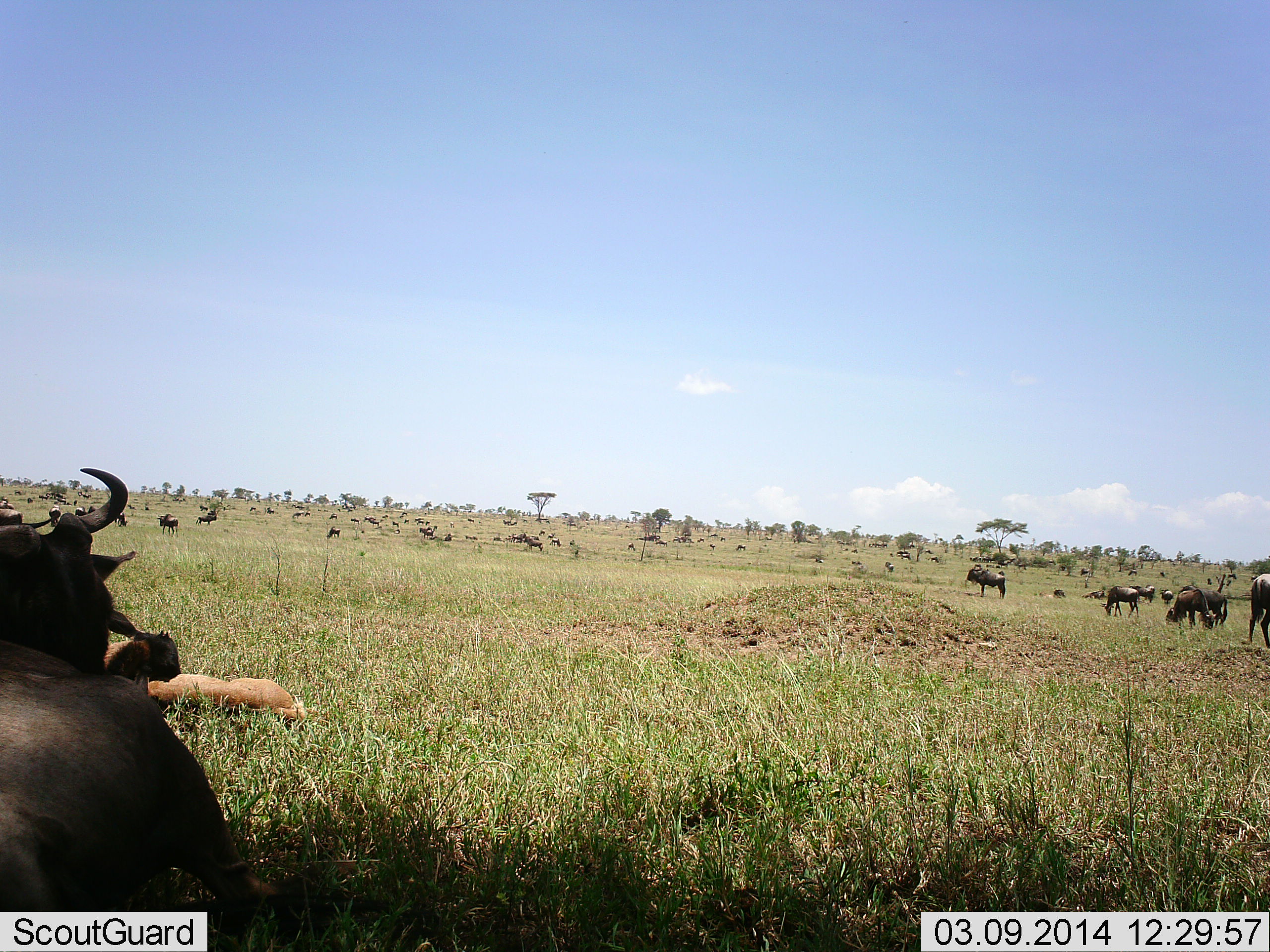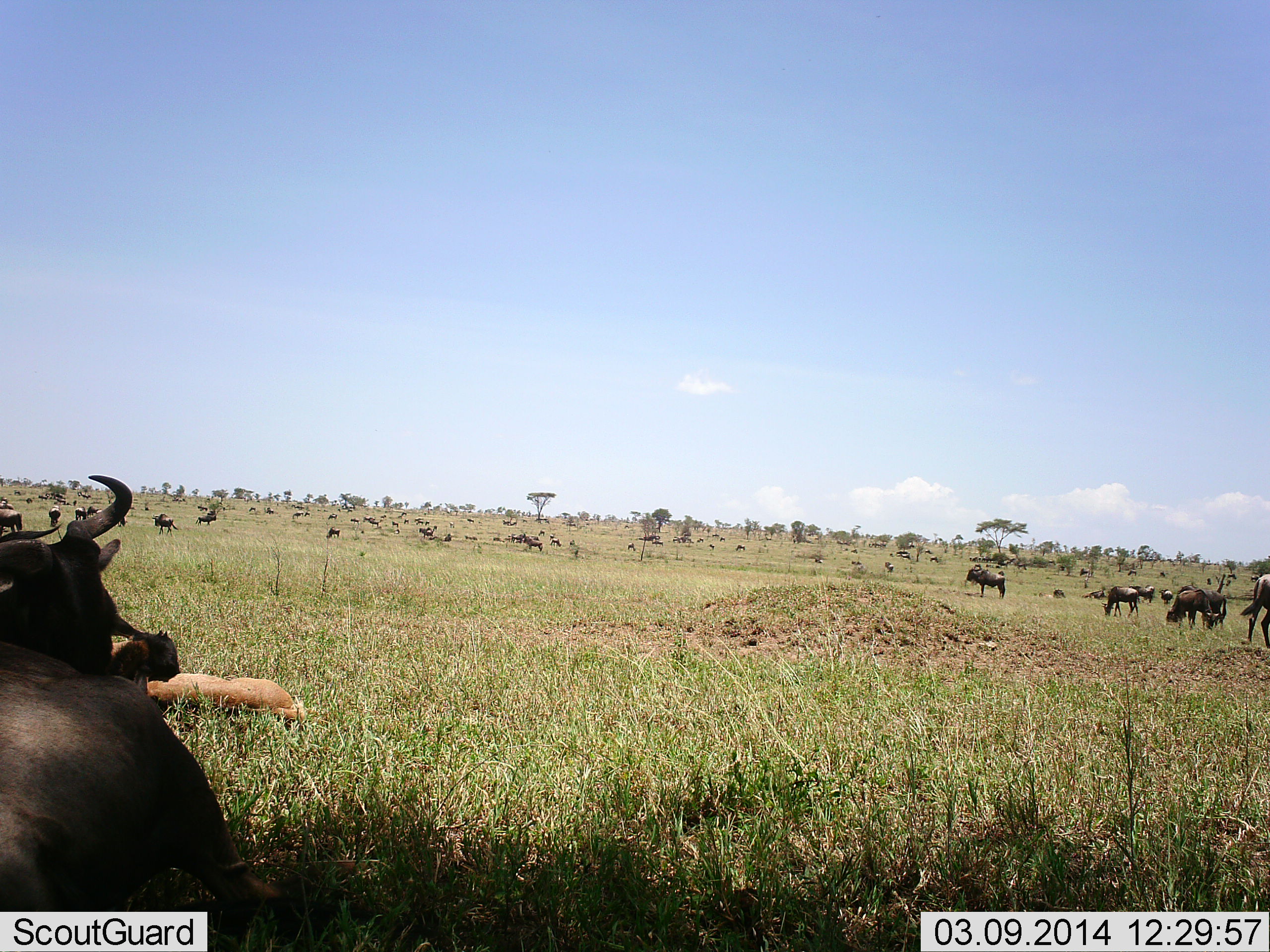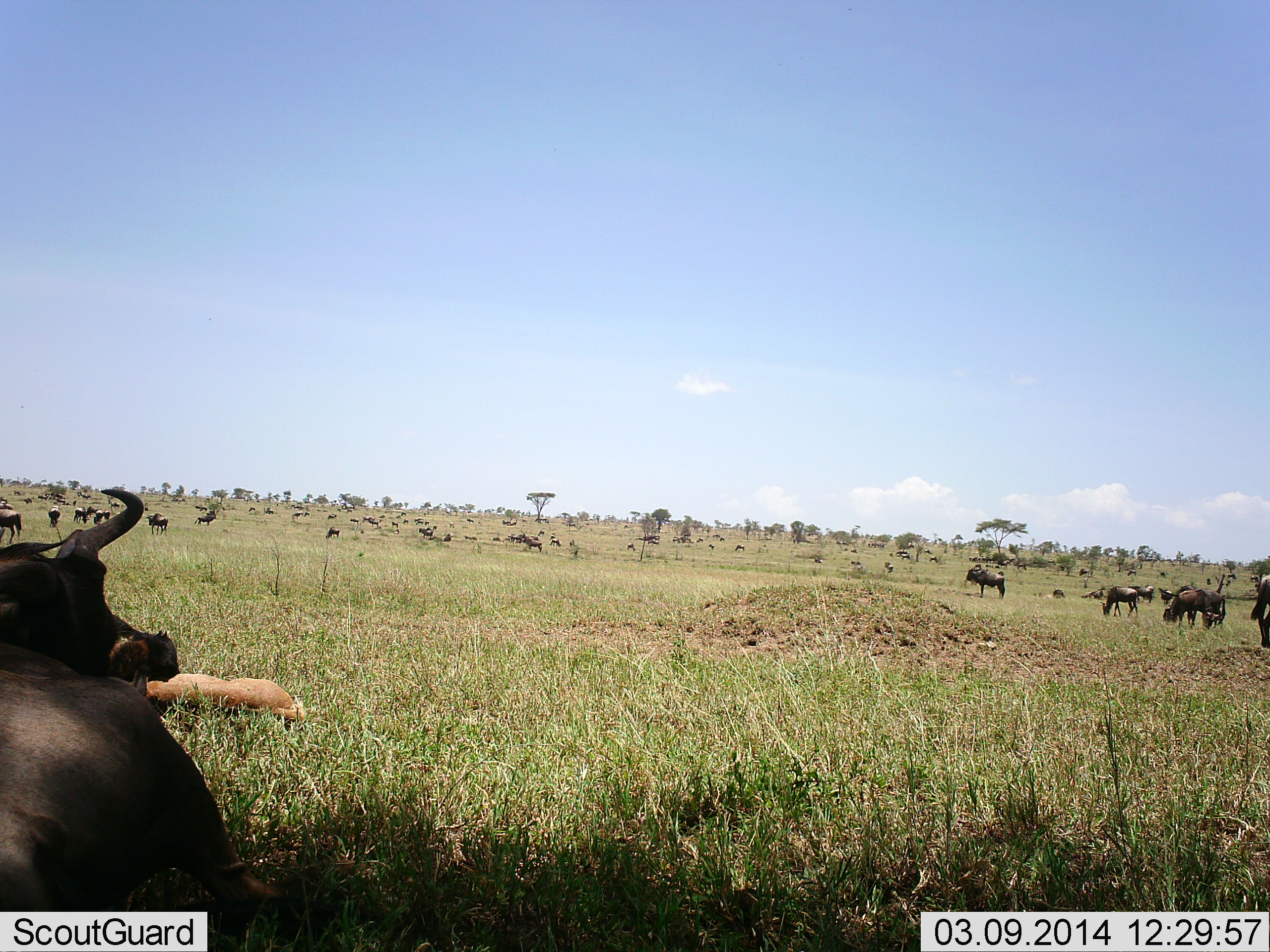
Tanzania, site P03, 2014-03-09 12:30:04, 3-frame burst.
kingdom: Animalia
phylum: Chordata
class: Mammalia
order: Artiodactyla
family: Bovidae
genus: Connochaetes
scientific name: Connochaetes taurinus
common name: blue wildebeest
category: wildebeest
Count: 11-50.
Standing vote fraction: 91%.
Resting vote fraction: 73%.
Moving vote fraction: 18%.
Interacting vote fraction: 9%.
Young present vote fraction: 36%.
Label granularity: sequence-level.